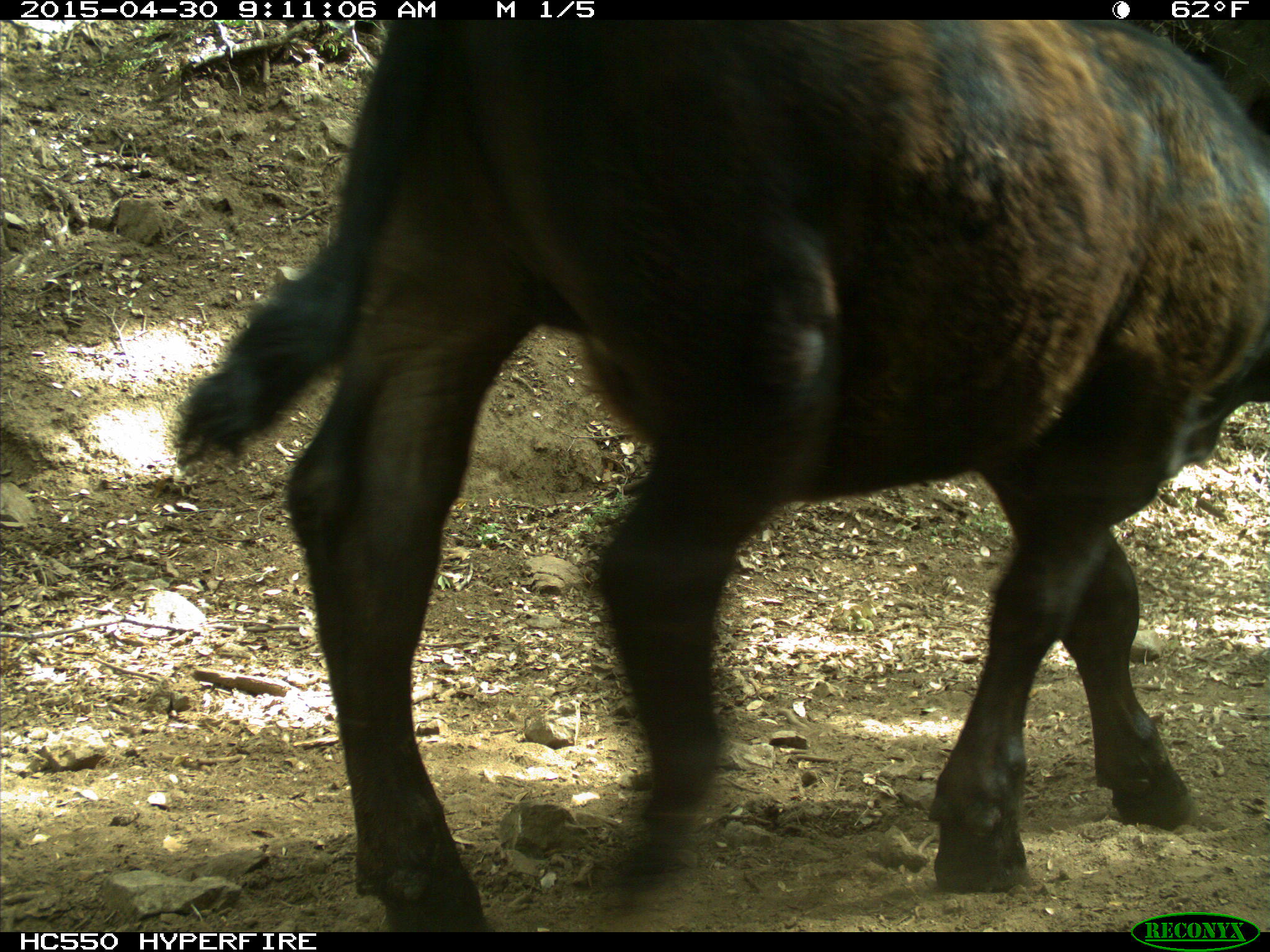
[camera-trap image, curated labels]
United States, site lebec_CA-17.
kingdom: Animalia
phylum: Chordata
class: Mammalia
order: Artiodactyla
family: Bovidae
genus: Bos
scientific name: Bos taurus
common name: domestic cow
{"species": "Bos taurus (domestic cow)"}